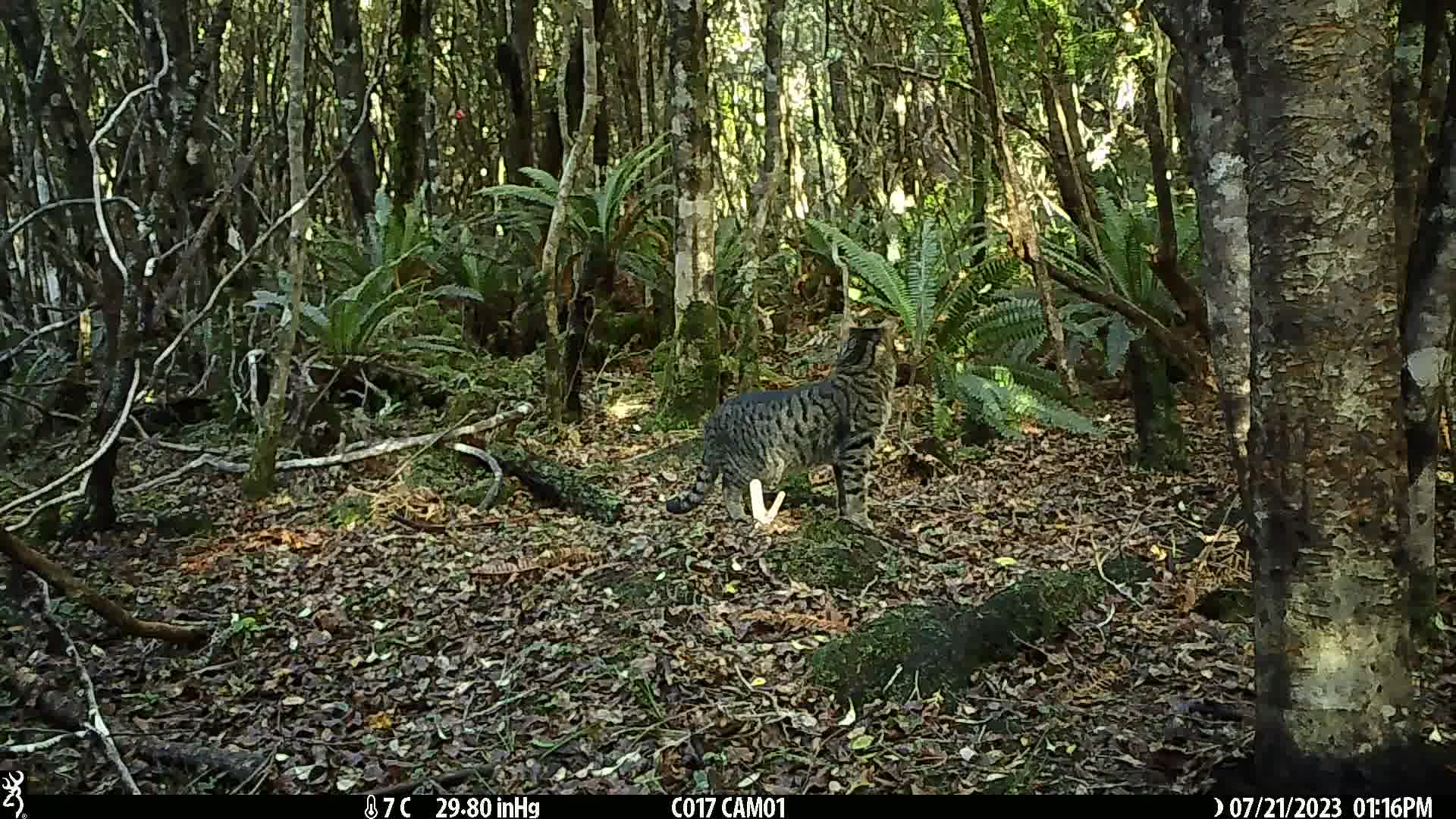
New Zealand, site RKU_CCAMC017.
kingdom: Animalia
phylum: Chordata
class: Mammalia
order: Carnivora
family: Felidae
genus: Felis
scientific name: Felis catus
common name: domestic cat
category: cat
Cat (domestic cat) (Felis catus).